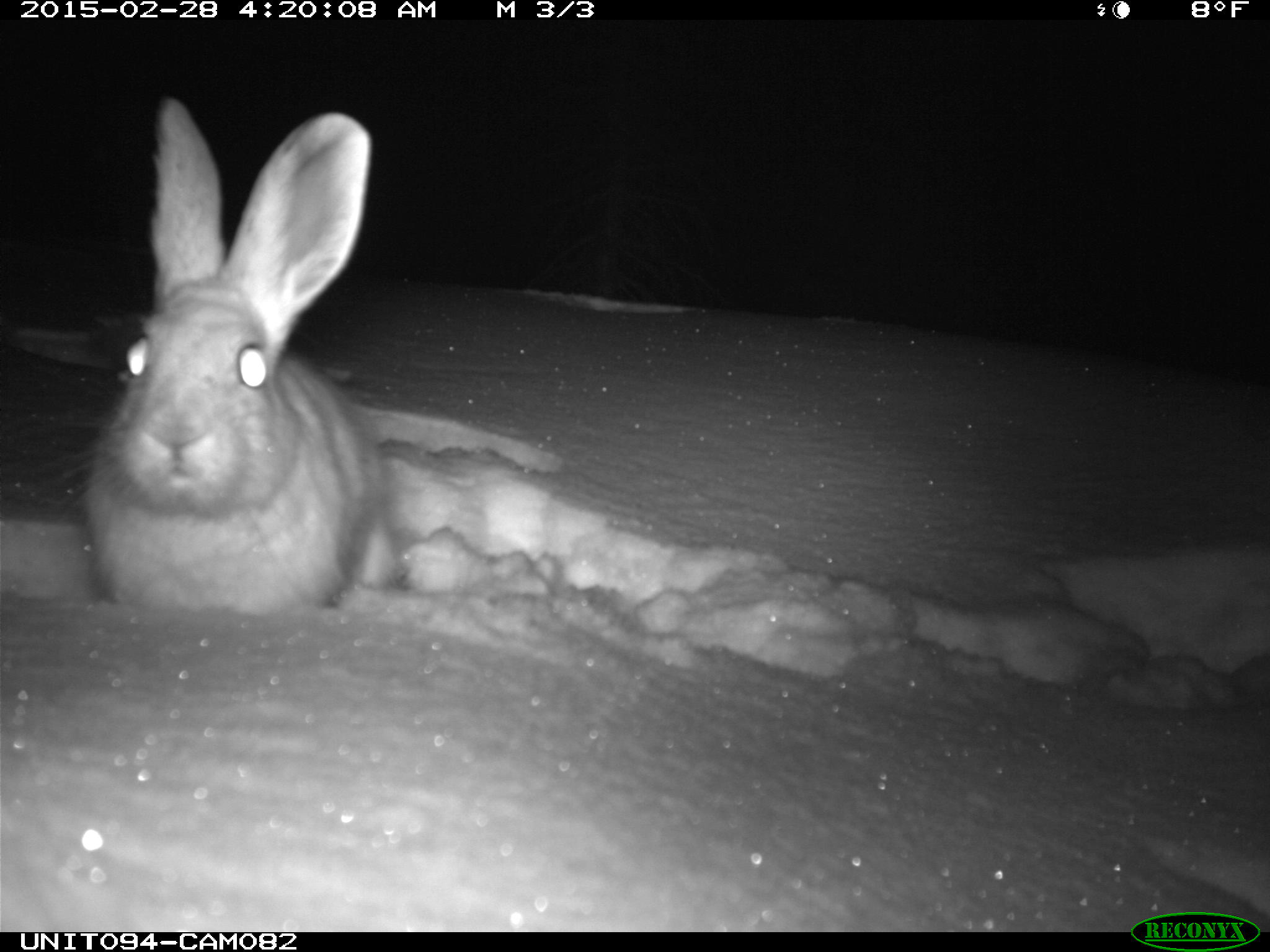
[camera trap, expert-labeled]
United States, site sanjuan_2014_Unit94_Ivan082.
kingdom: Animalia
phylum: Chordata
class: Mammalia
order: Lagomorpha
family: Leporidae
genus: Lepus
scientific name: Lepus americanus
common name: snowshoe hare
Lepus americanus (snowshoe hare).